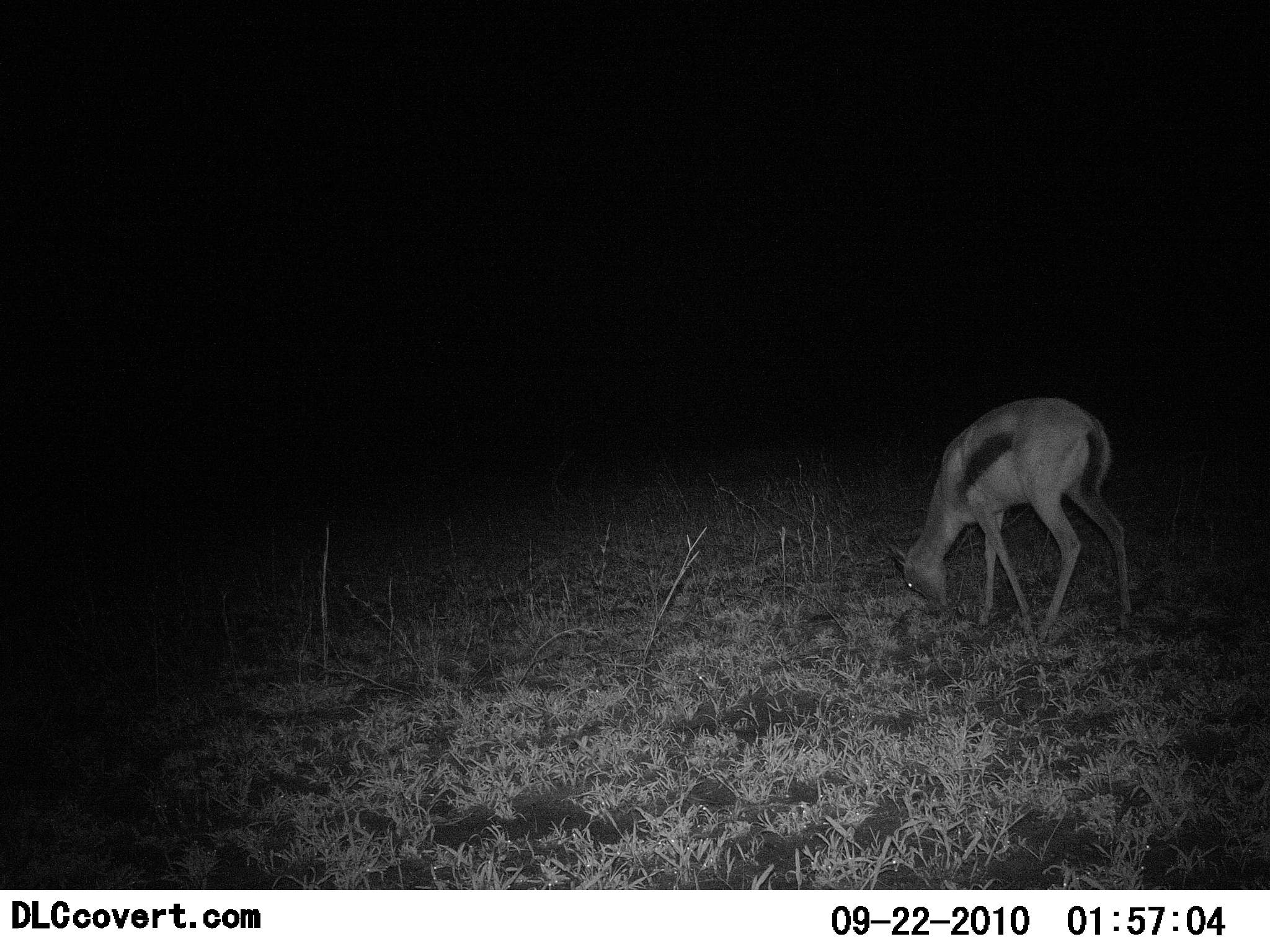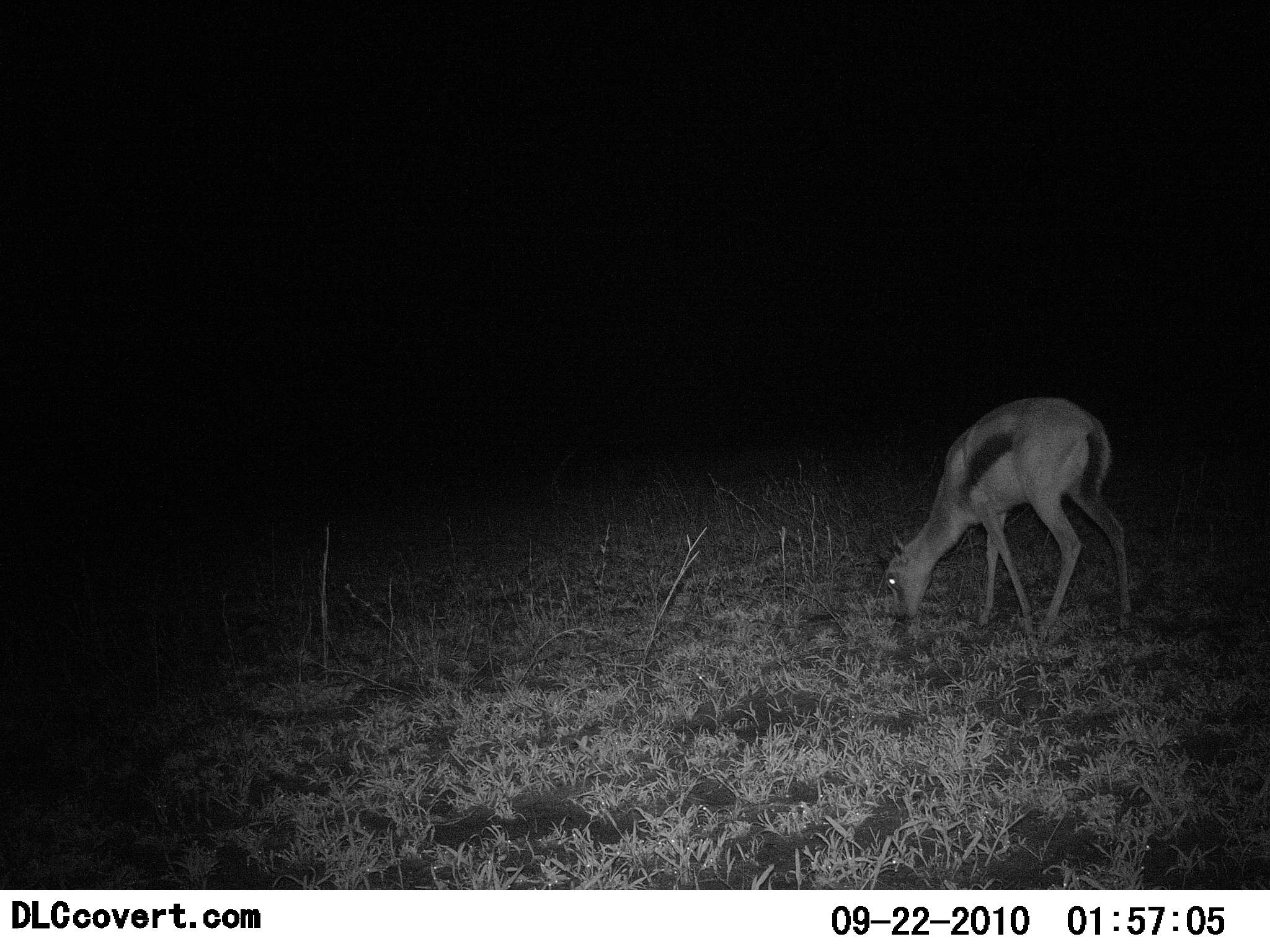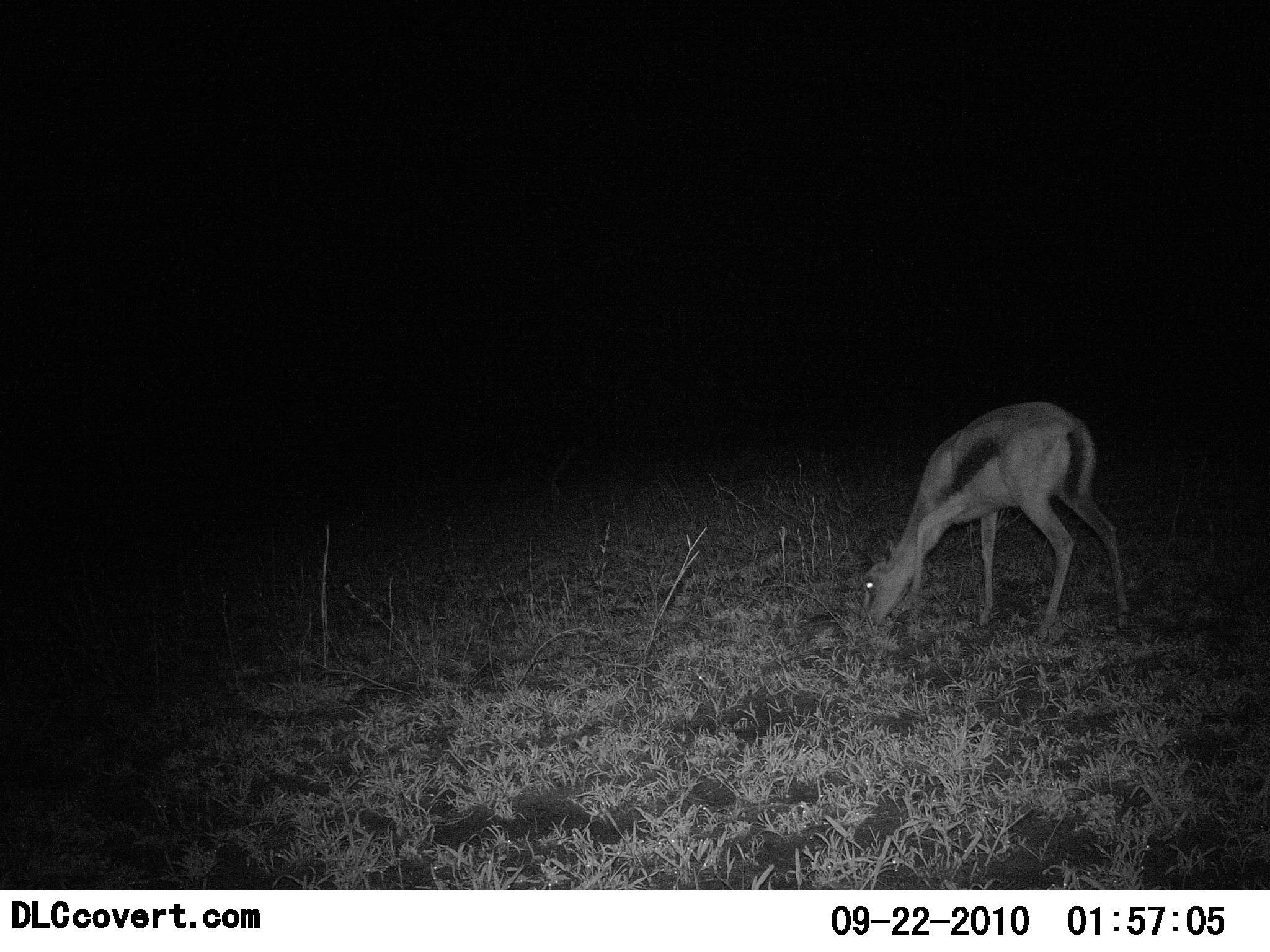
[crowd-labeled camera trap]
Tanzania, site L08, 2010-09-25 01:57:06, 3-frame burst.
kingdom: Animalia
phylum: Chordata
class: Mammalia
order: Artiodactyla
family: Bovidae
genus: Eudorcas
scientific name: Eudorcas thomsonii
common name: thomson's gazelle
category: gazellethomsons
Gazellethomsons (thomson's gazelle) (Eudorcas thomsonii), count 1. Behavior (volunteer vote fractions): standing 24%, resting 0%, moving 6%, interacting 0%. Young present (vote fraction): 0%. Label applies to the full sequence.